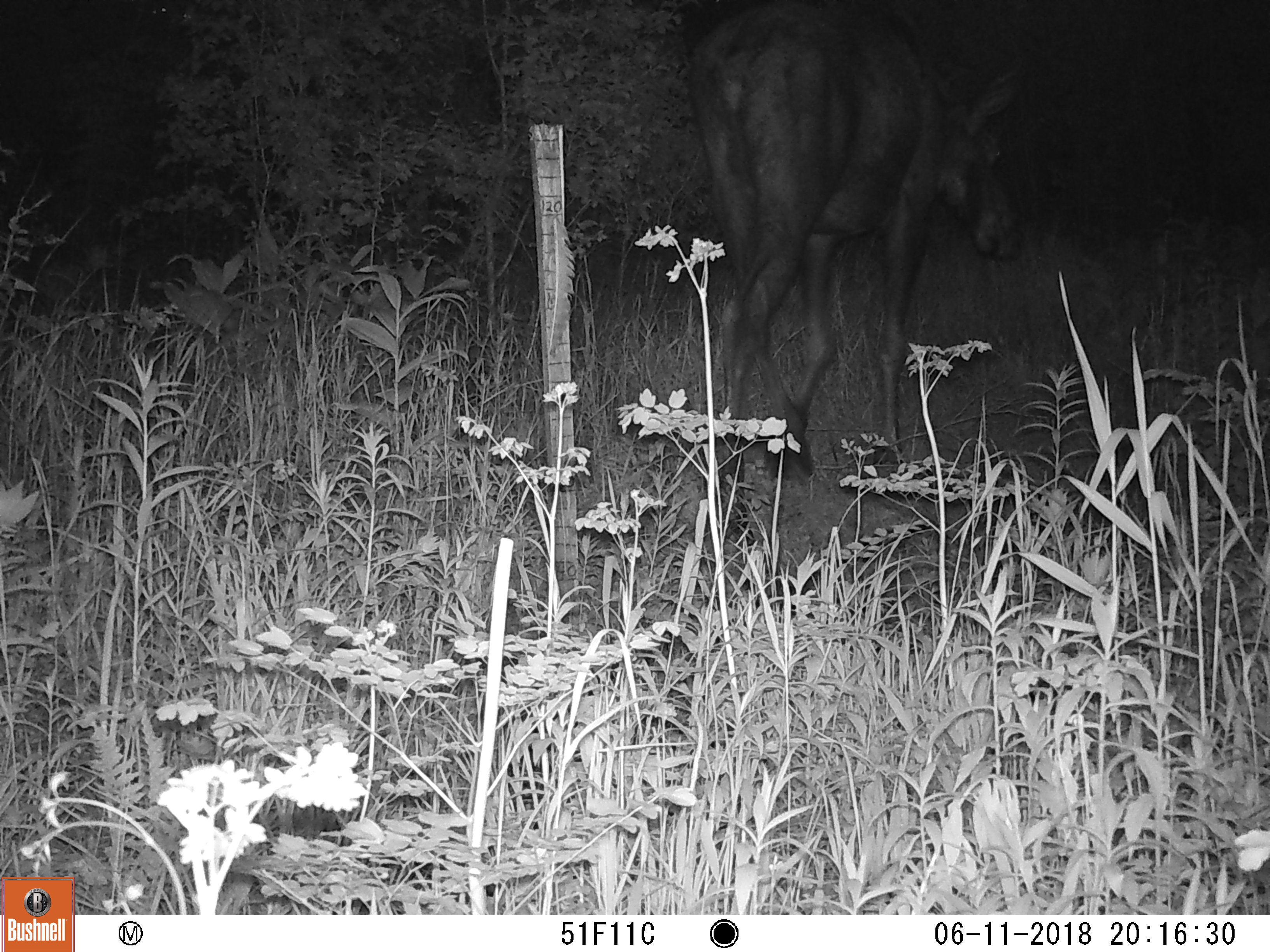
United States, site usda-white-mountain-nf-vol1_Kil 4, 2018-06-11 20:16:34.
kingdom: Animalia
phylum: Chordata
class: Mammalia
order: Artiodactyla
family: Cervidae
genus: Alces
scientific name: Alces alces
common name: moose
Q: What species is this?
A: Moose (Alces alces).